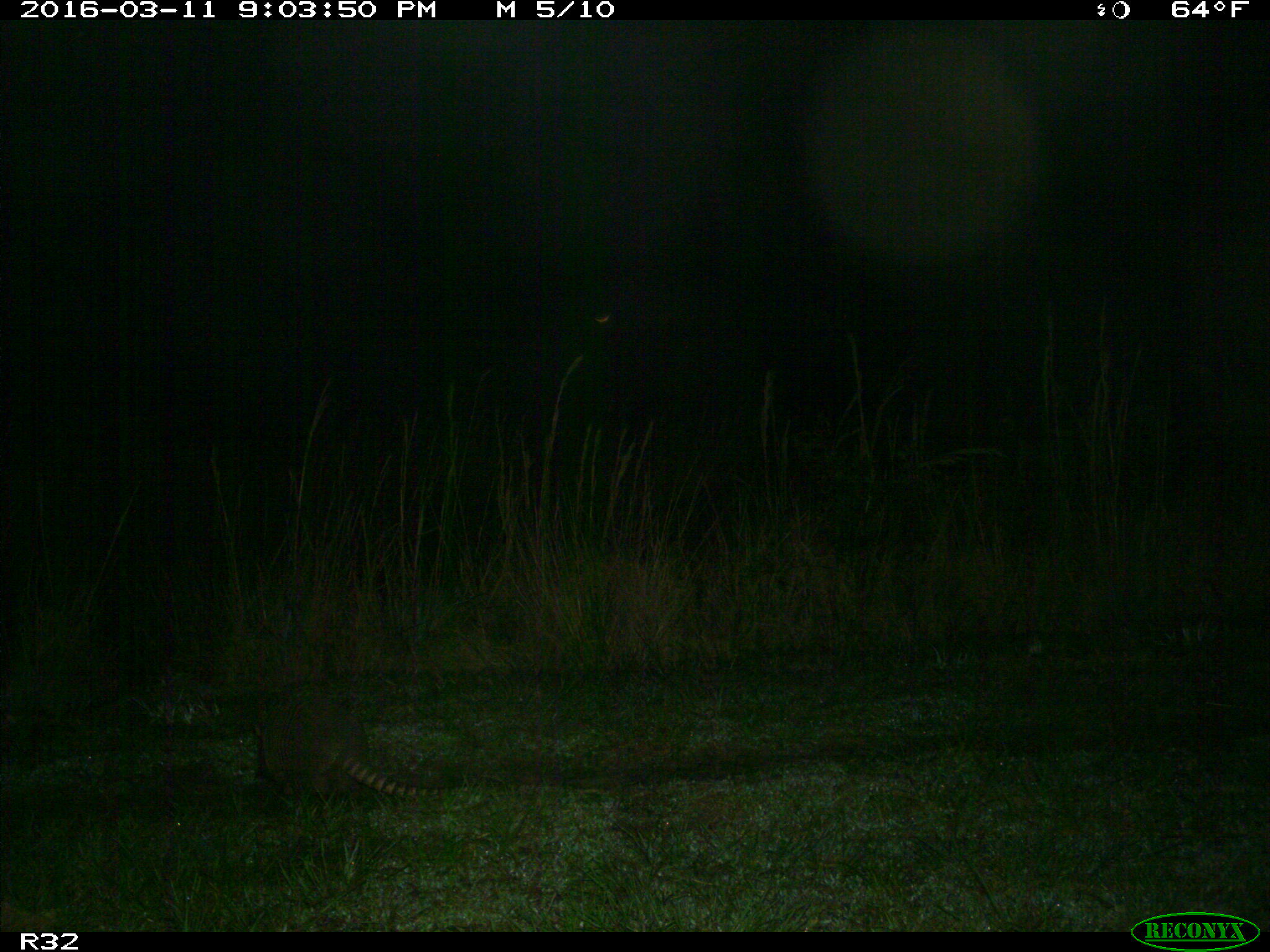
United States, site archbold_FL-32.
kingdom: Animalia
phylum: Chordata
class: Mammalia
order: Cingulata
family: Dasypodidae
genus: Dasypus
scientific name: Dasypus novemcinctus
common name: nine-banded armadillo